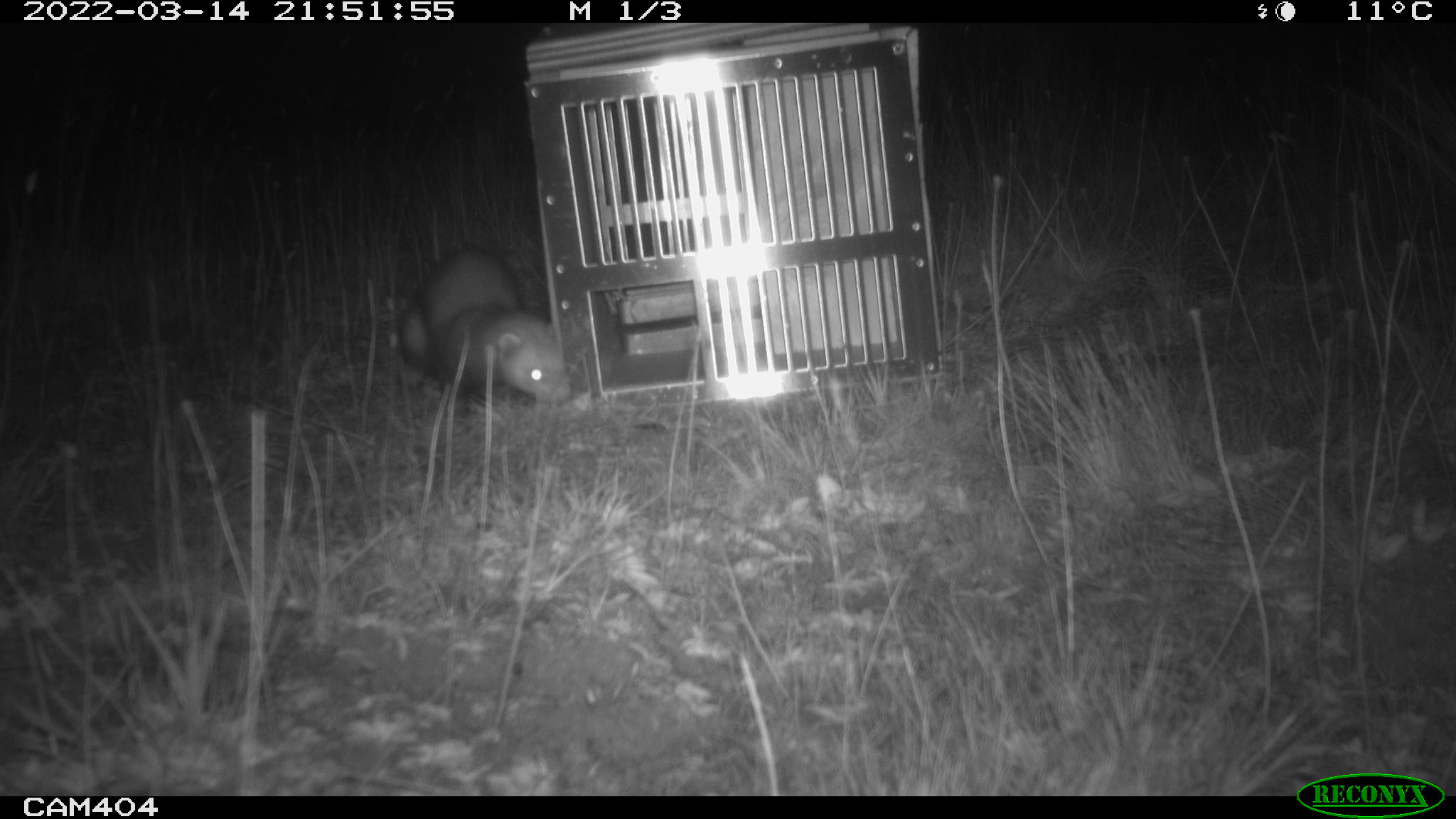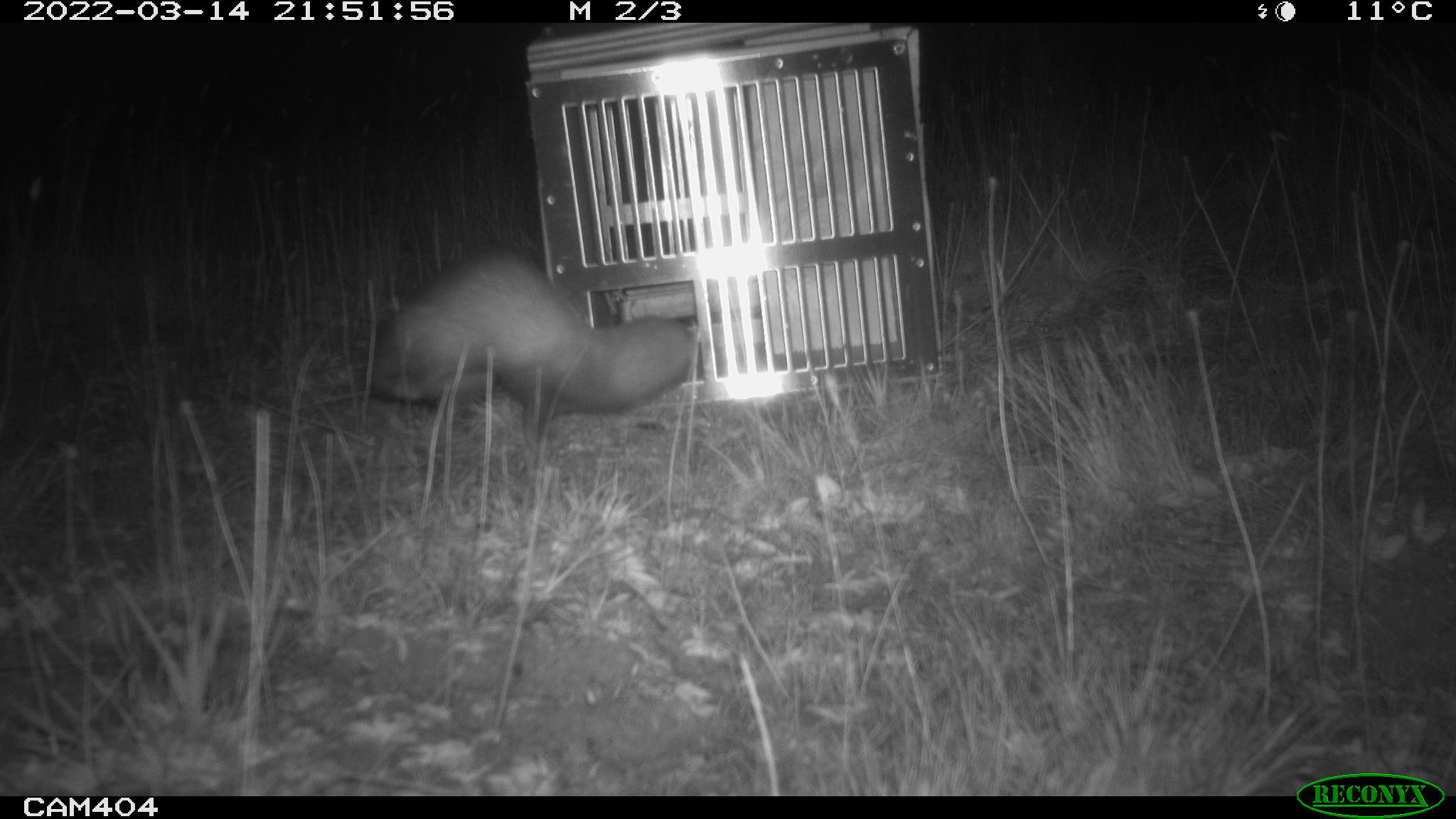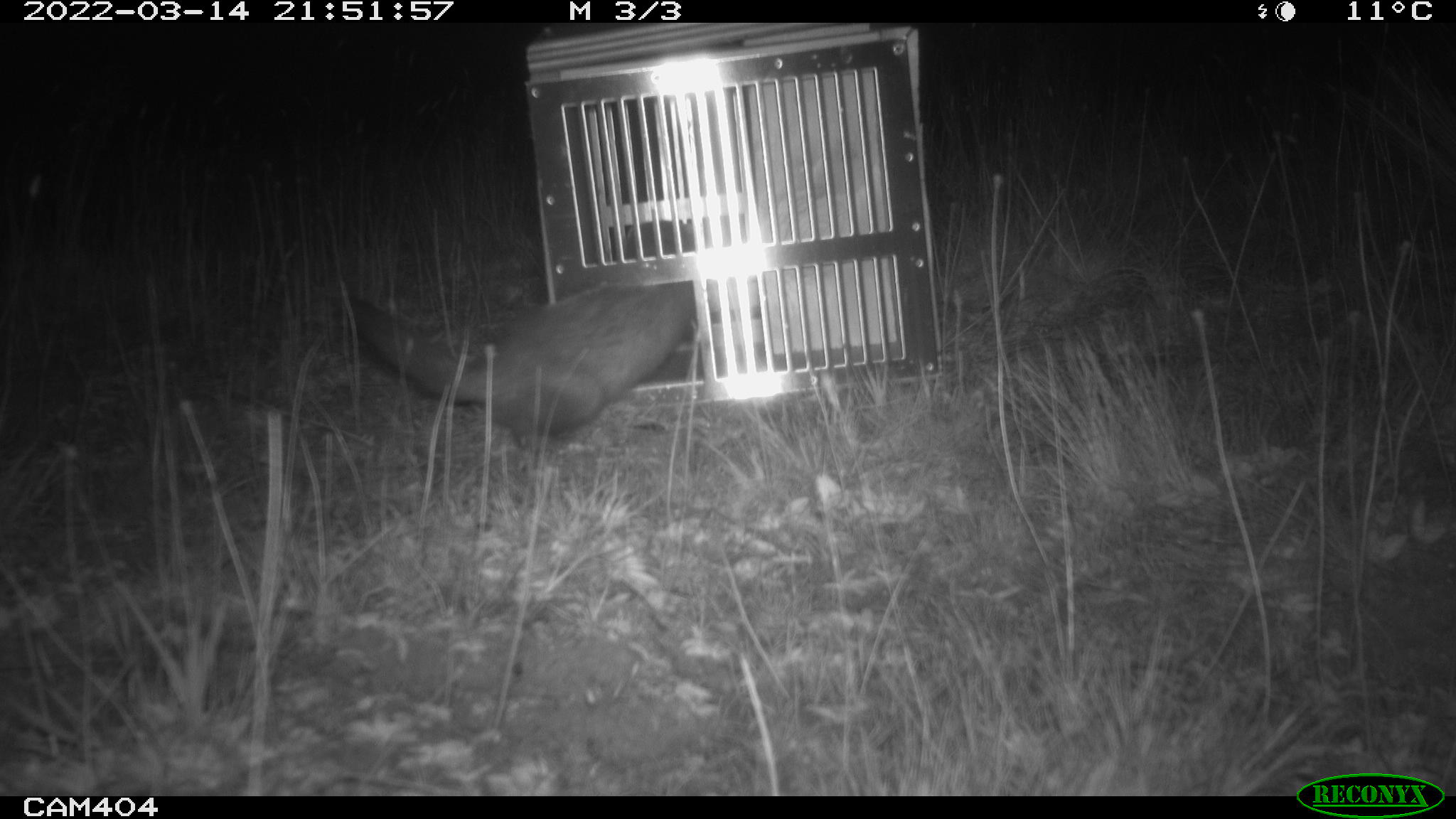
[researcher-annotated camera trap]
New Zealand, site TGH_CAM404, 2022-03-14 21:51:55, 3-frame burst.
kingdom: Animalia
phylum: Chordata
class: Mammalia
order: Carnivora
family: Mustelidae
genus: Mustela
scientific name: Mustela furo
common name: ferret